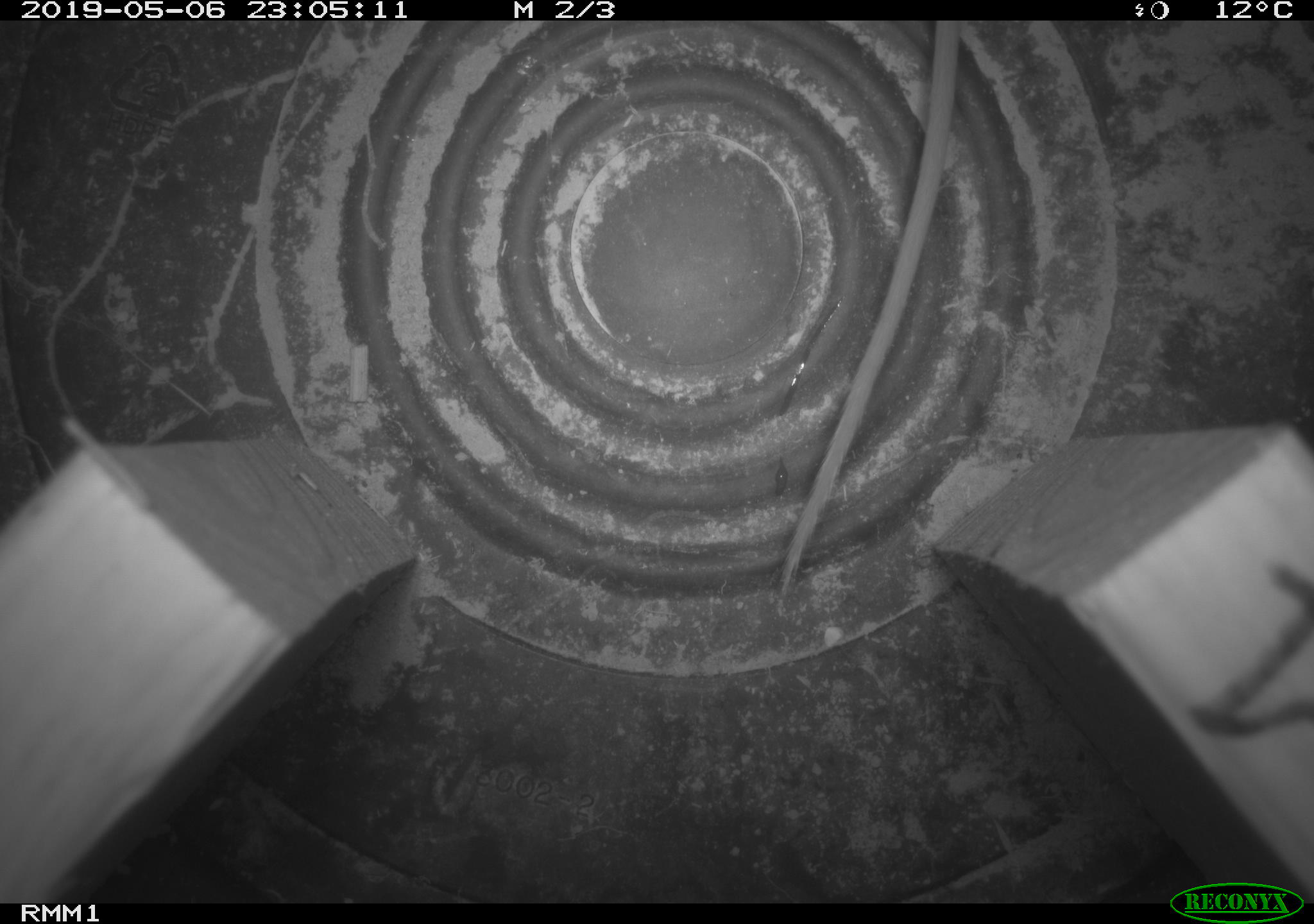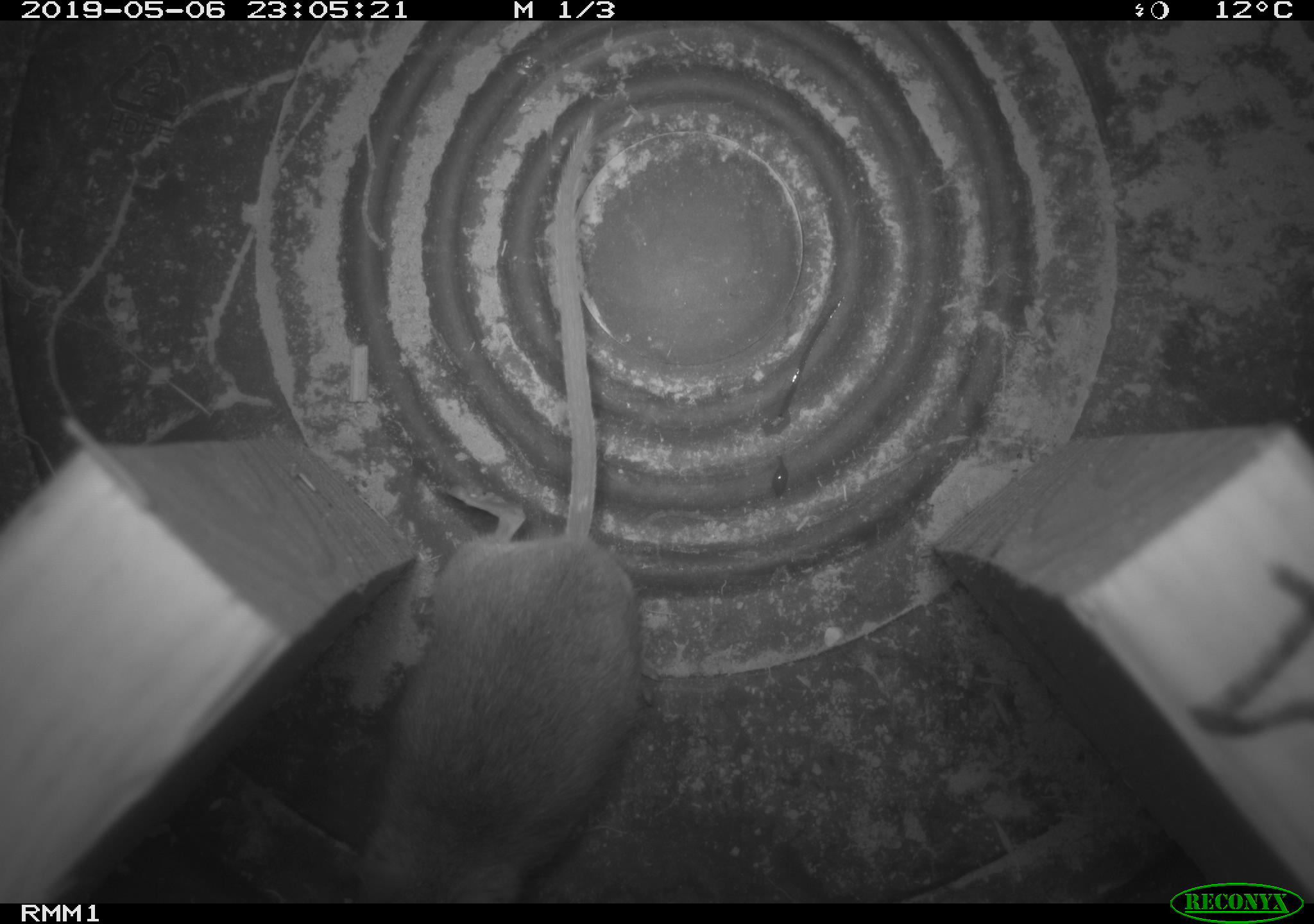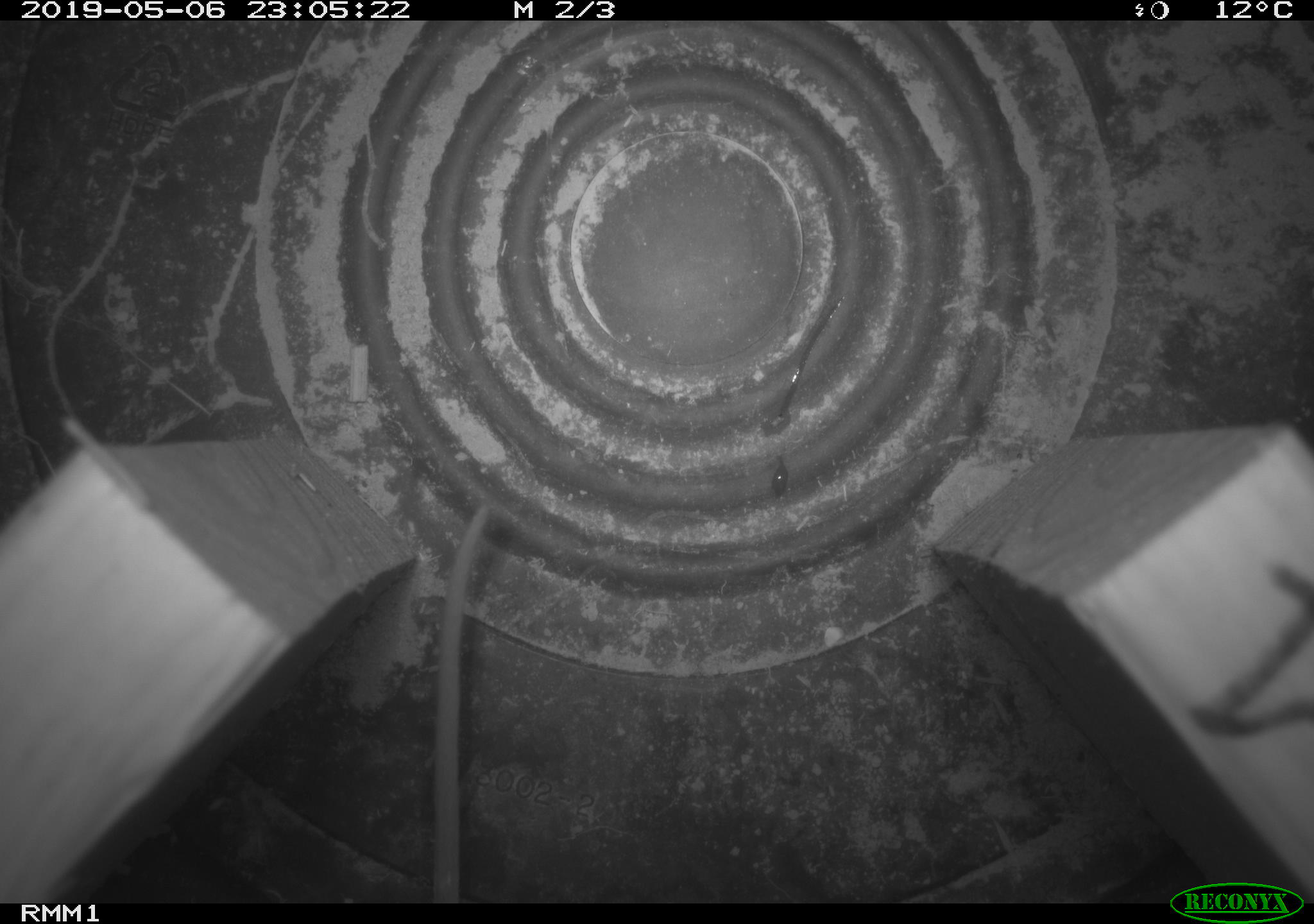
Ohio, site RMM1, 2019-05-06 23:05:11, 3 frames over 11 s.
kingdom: Animalia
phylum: Chordata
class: Mammalia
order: Rodentia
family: Cricetidae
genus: Peromyscus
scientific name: Peromyscus leucopus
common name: white-footed mouse